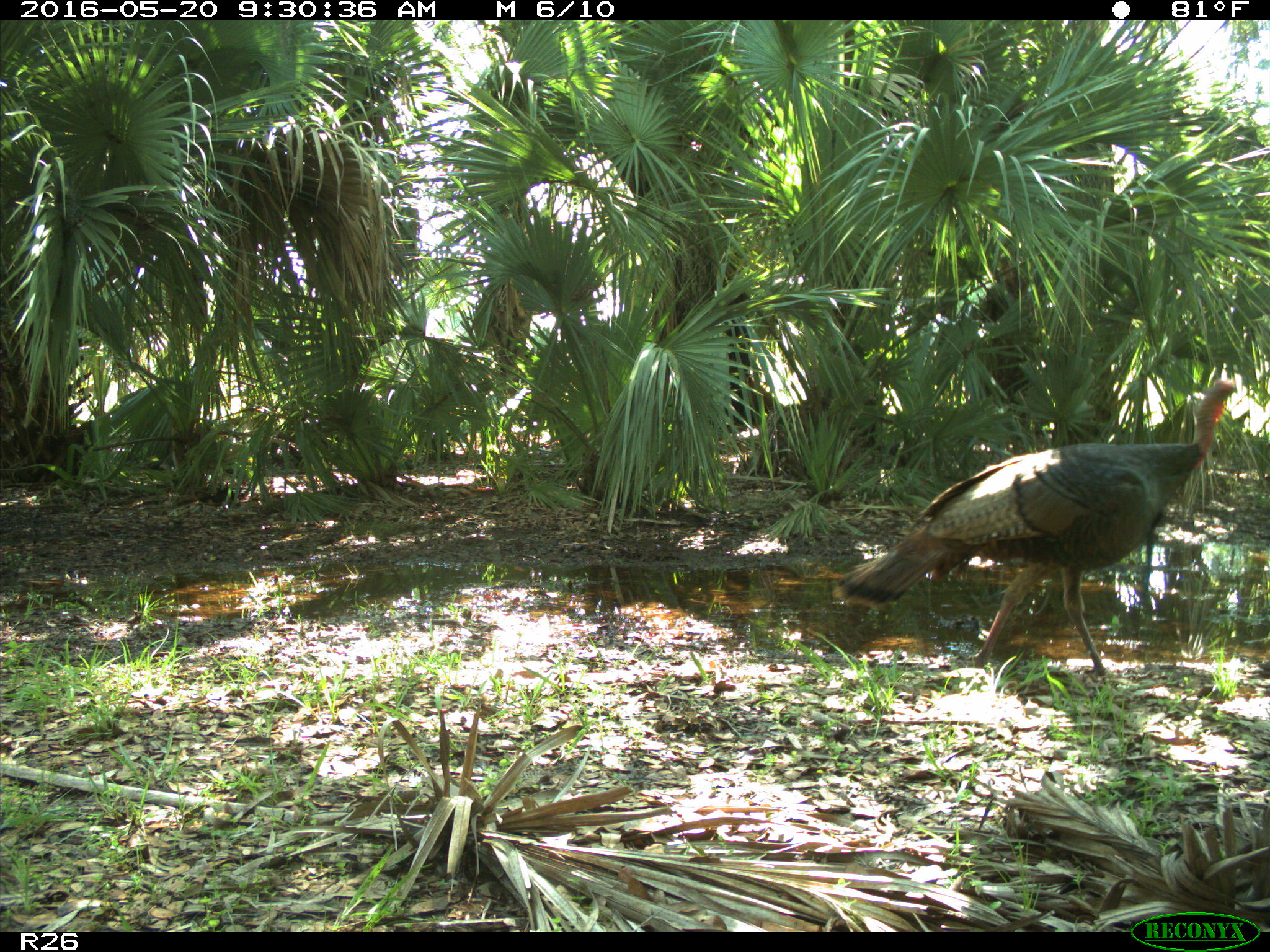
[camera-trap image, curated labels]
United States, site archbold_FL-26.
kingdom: Animalia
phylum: Chordata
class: Aves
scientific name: Aves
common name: birds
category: unidentified bird